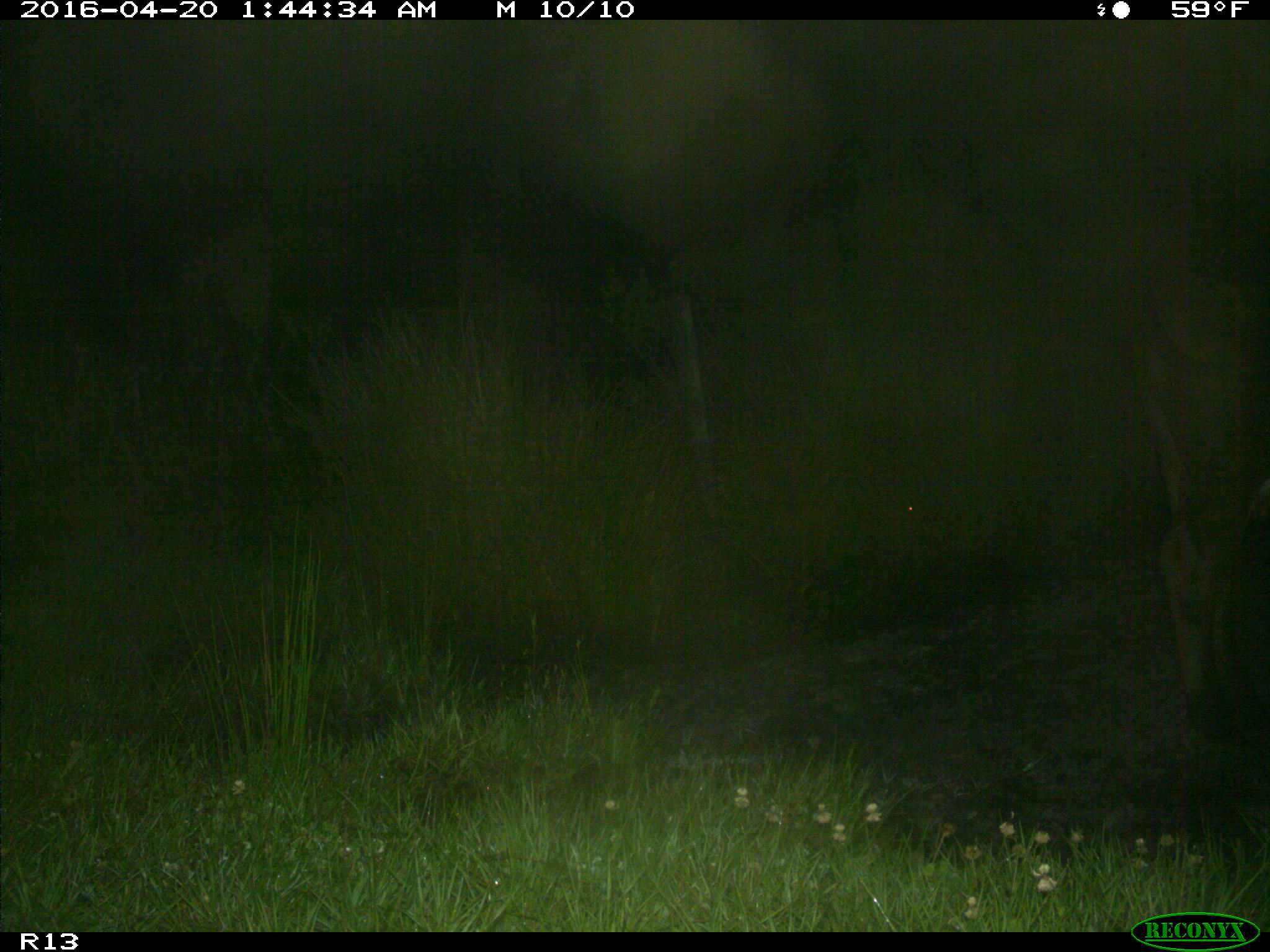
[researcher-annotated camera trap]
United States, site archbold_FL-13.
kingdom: Animalia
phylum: Chordata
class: Mammalia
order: Artiodactyla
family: Bovidae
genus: Bos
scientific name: Bos taurus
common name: domestic cow